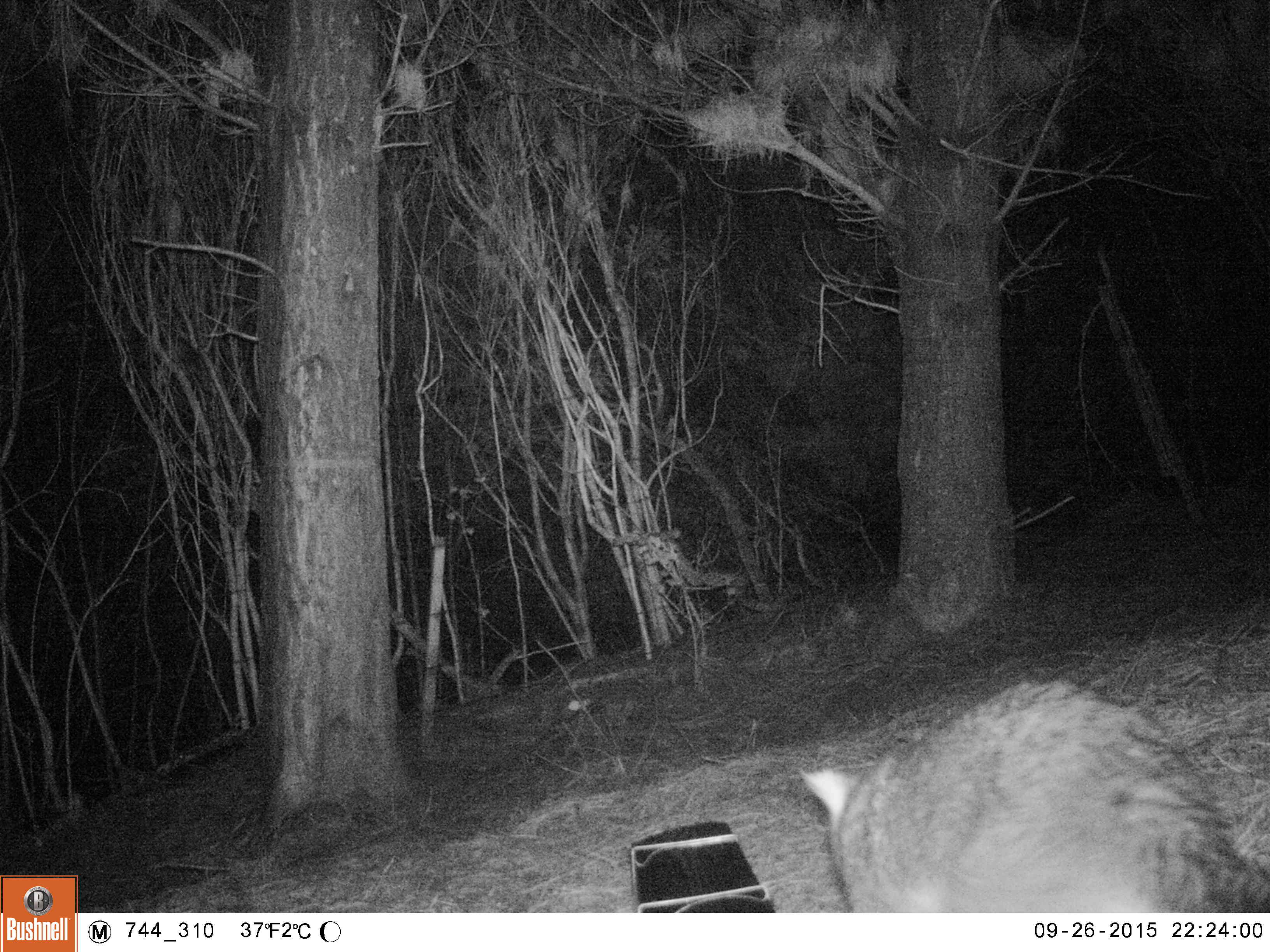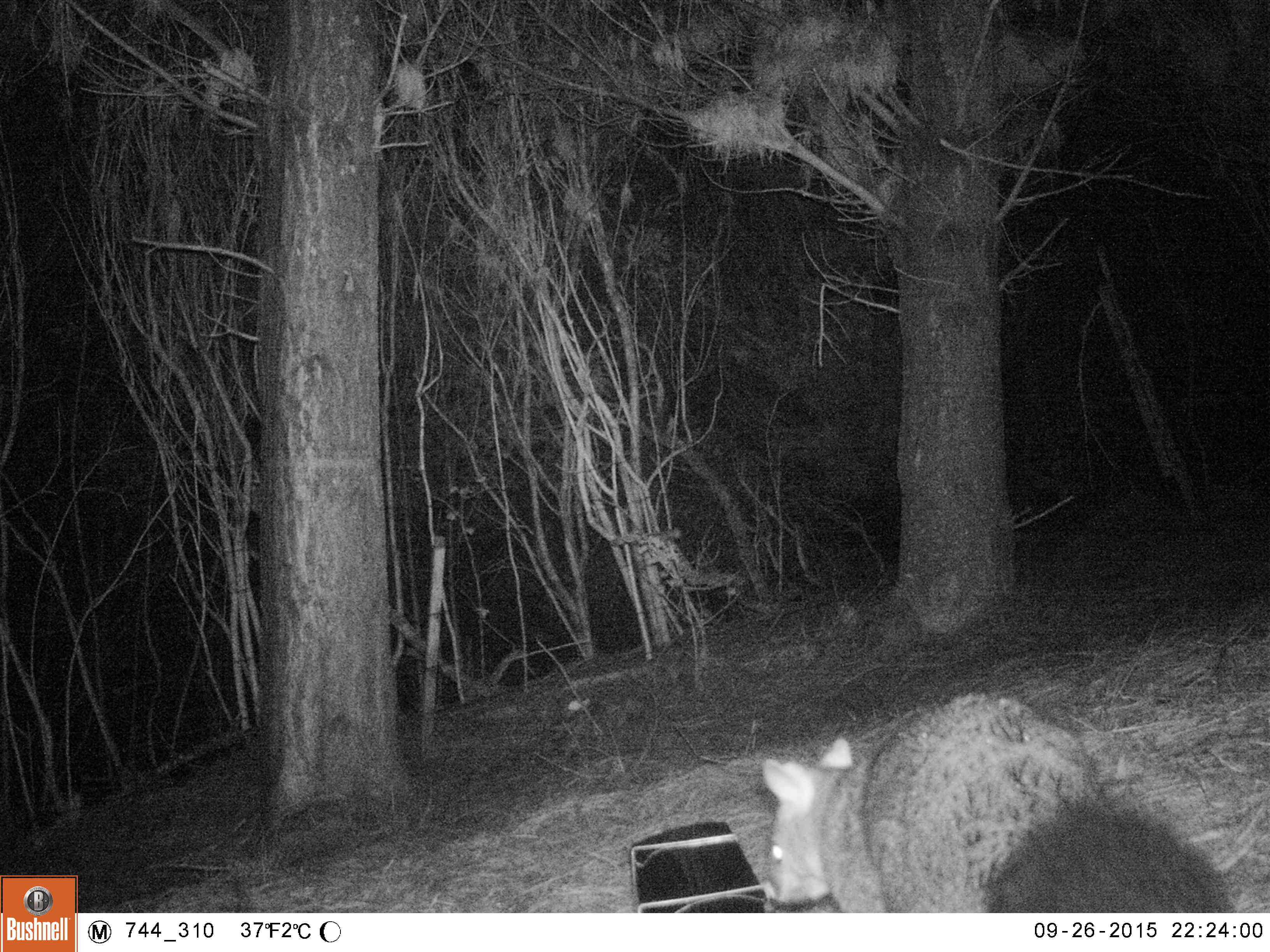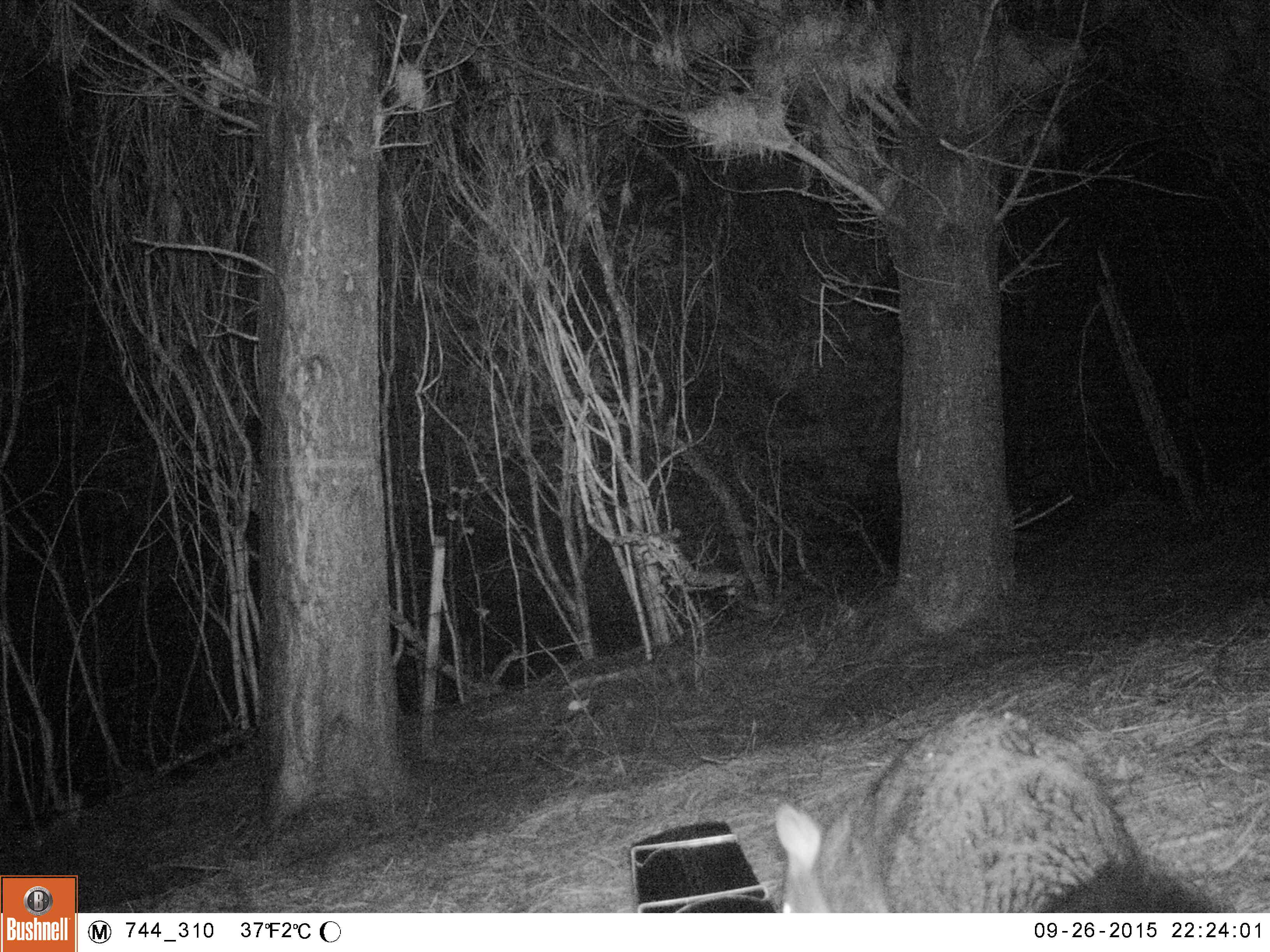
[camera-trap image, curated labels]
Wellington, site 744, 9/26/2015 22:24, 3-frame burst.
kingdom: Animalia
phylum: Chordata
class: Mammalia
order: Didelphimorphia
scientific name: Didelphimorphia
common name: possum